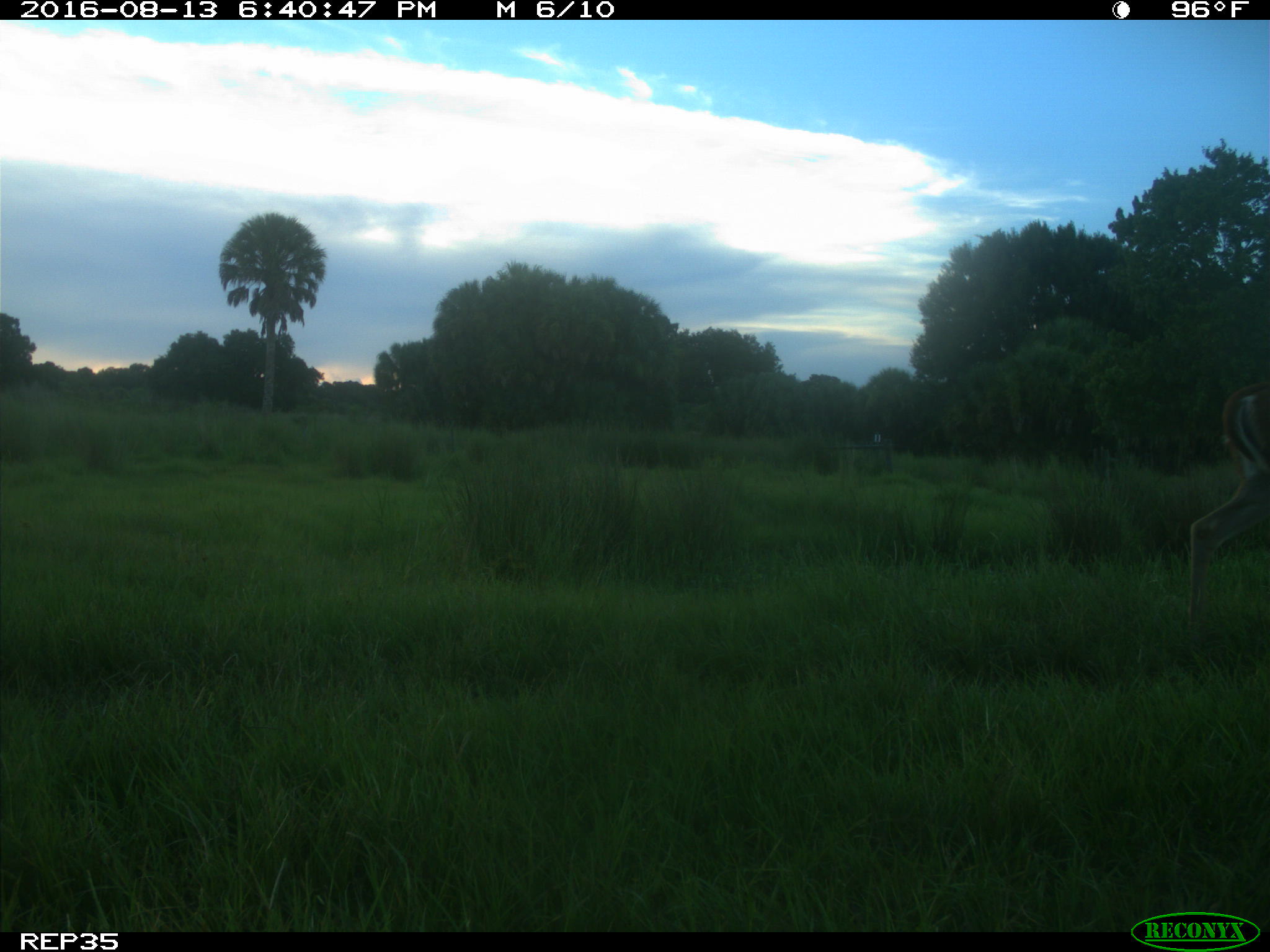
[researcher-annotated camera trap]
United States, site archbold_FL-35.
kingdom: Animalia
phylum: Chordata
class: Mammalia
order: Artiodactyla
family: Cervidae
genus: Odocoileus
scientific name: Odocoileus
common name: deer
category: unidentified deer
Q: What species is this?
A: Unidentified deer (deer) (Odocoileus).